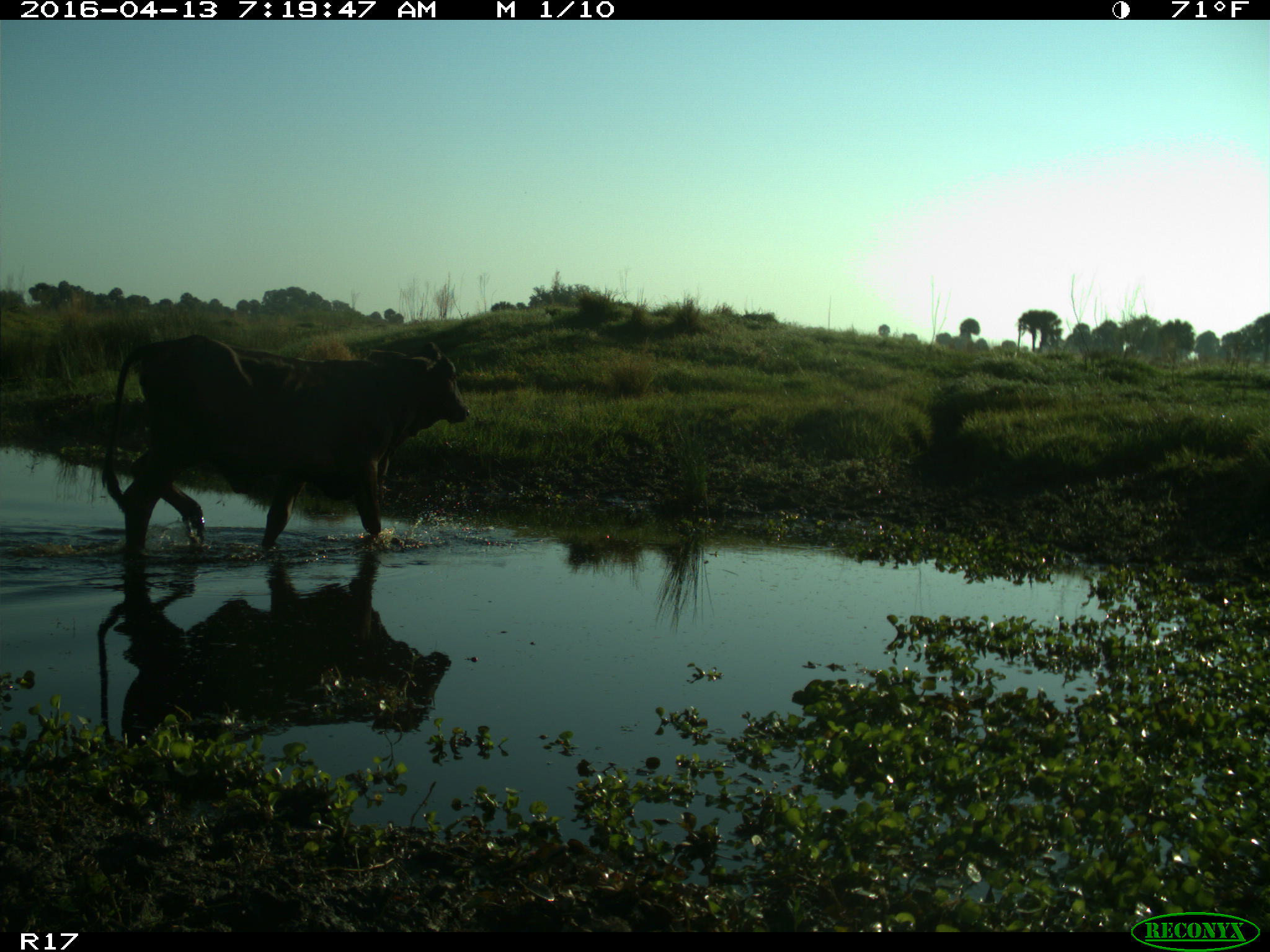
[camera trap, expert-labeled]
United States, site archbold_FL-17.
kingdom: Animalia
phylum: Chordata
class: Mammalia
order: Artiodactyla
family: Bovidae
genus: Bos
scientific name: Bos taurus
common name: domestic cow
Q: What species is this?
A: Bos taurus (domestic cow).